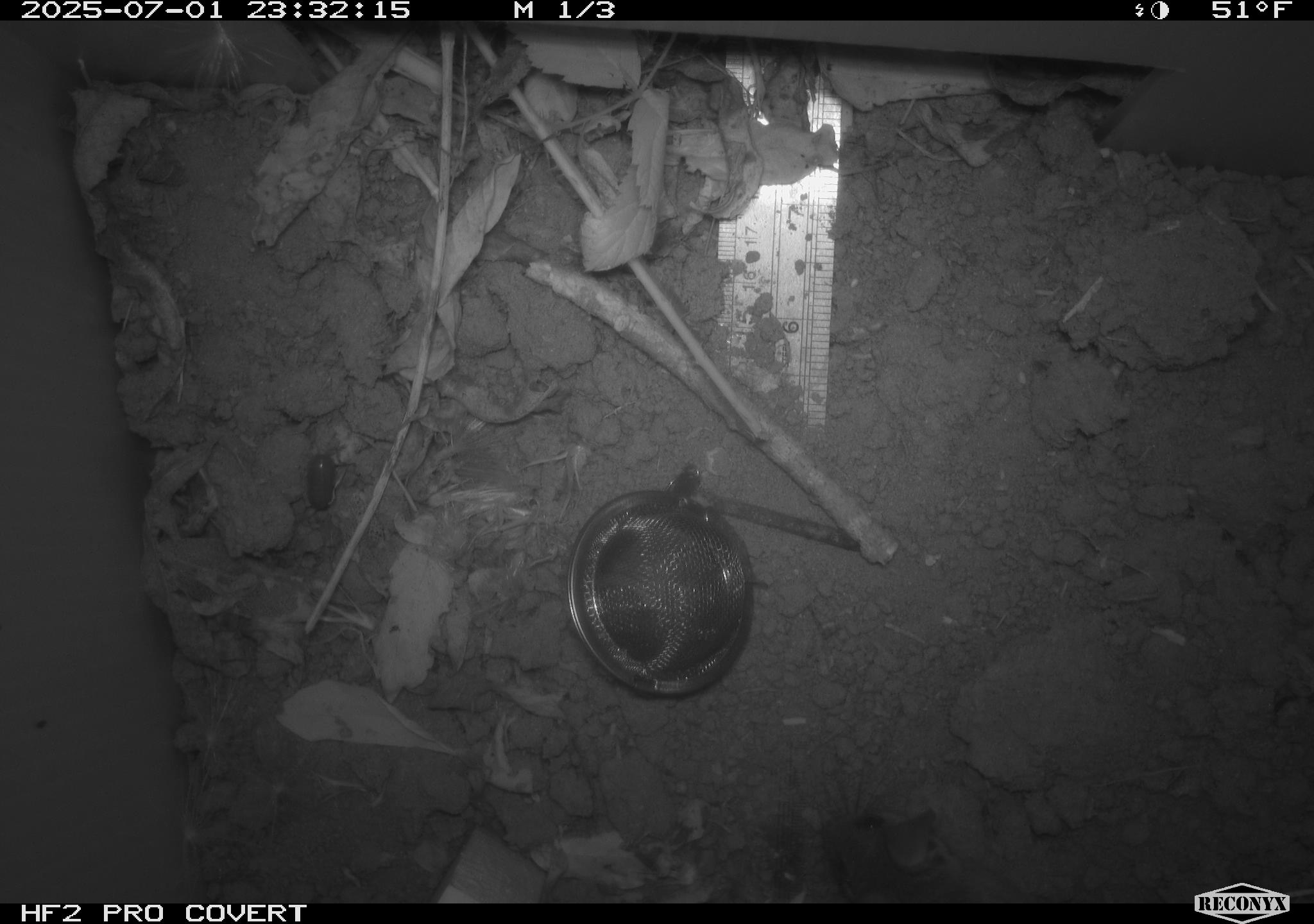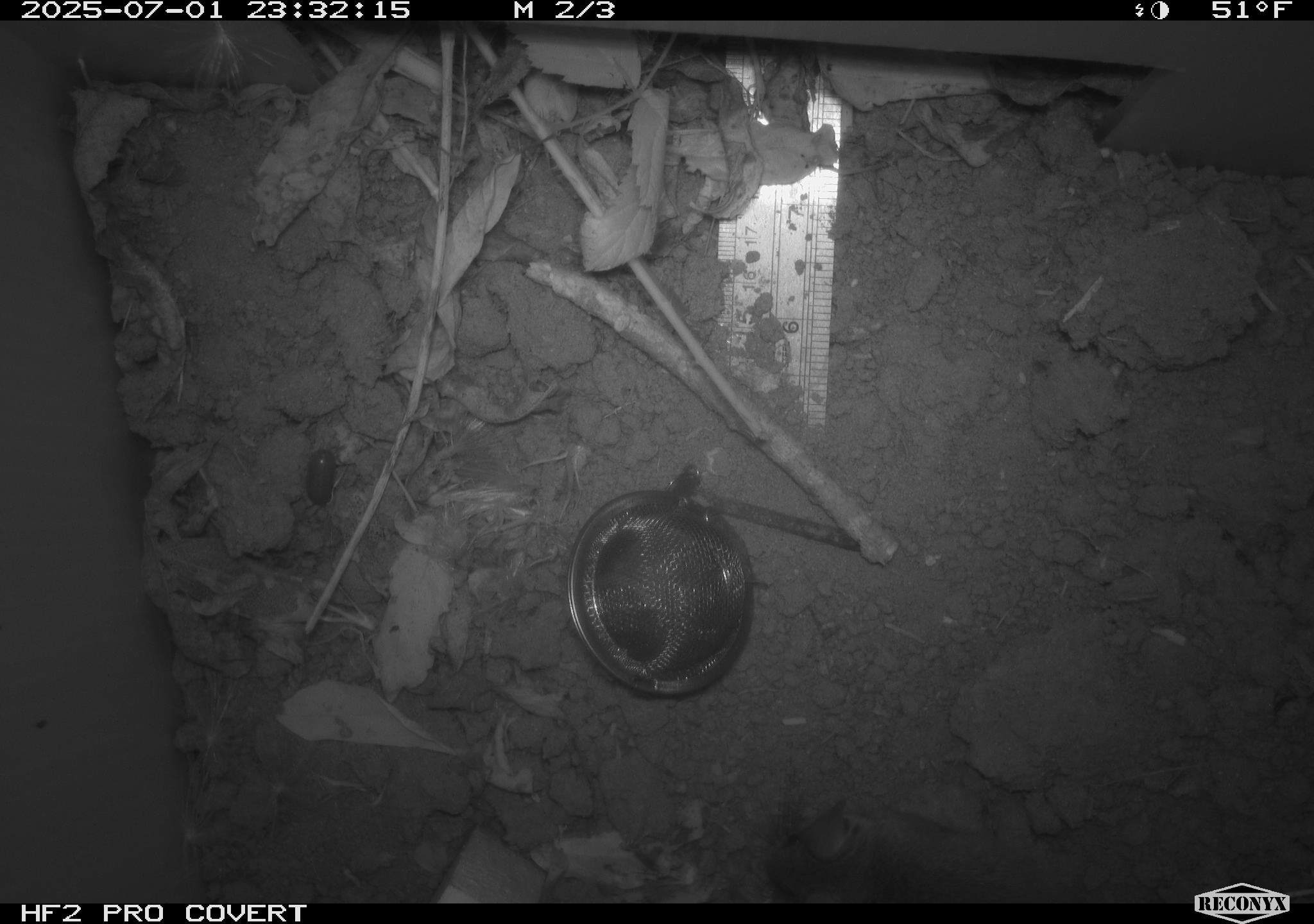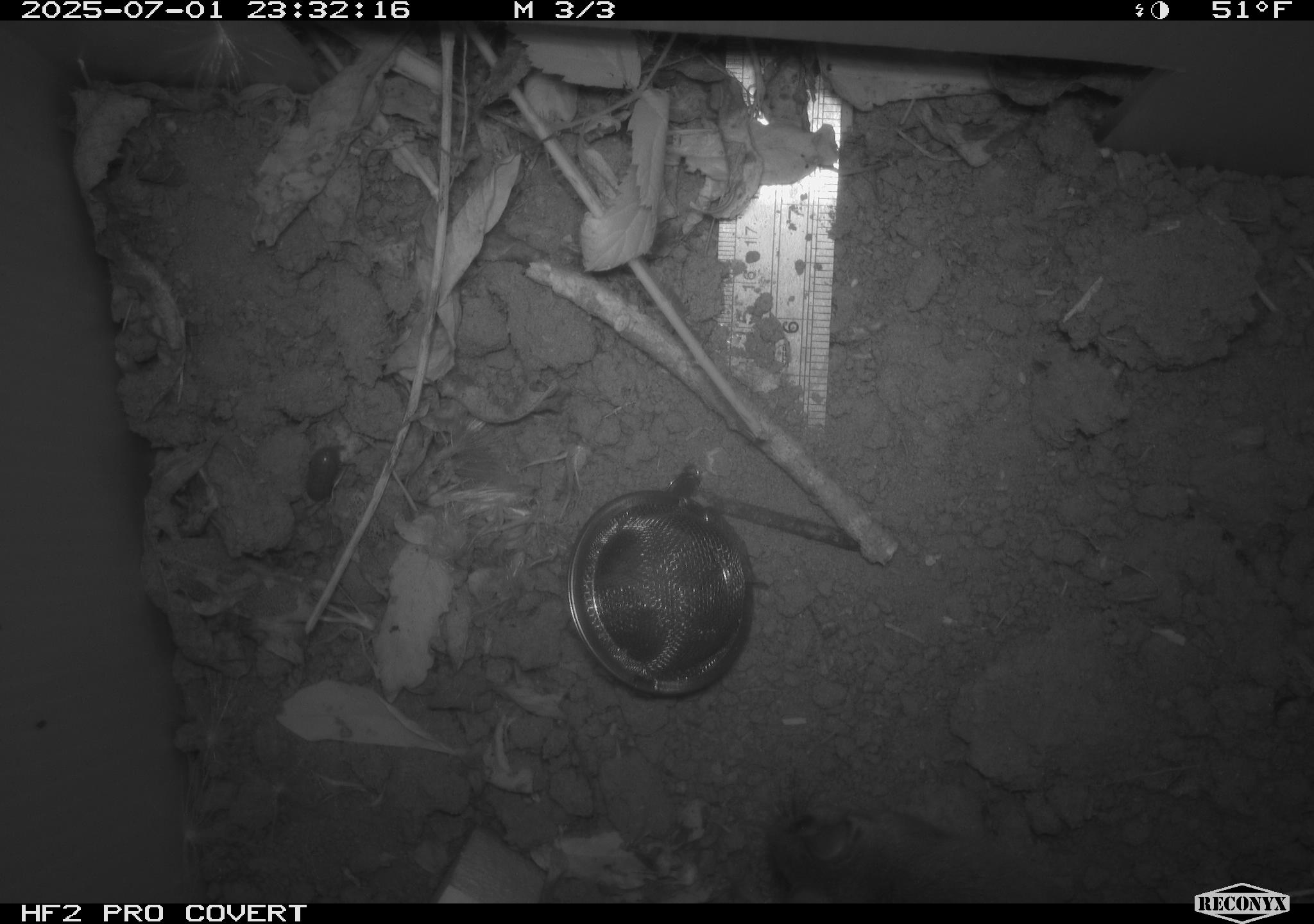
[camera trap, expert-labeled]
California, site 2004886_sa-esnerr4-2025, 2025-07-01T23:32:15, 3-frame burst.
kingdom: Animalia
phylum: Chordata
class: Mammalia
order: Rodentia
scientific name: Rodentia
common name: rodent